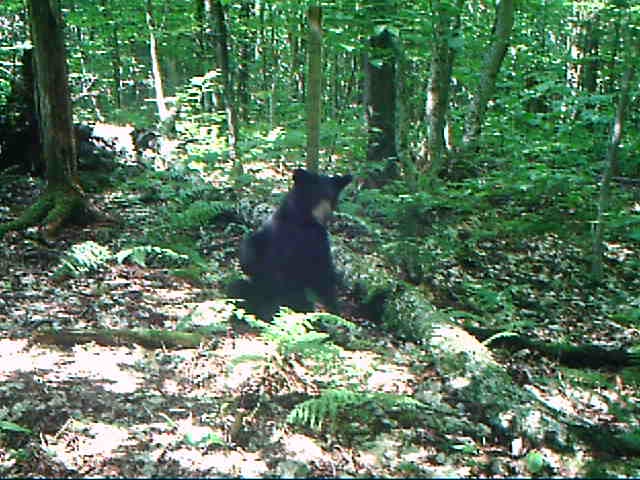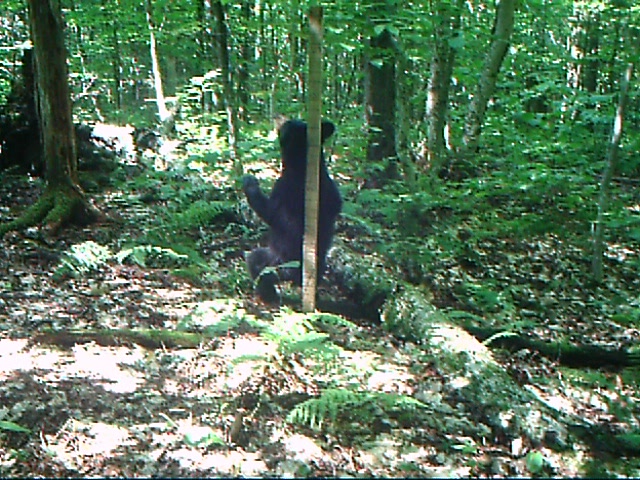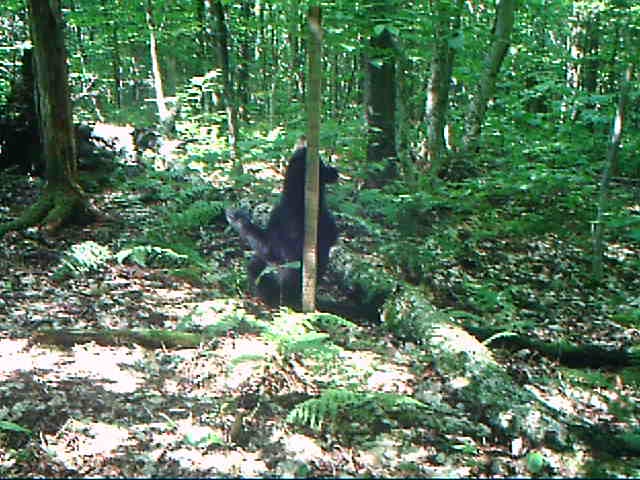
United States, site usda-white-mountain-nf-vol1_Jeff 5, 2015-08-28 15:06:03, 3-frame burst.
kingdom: Animalia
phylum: Chordata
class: Mammalia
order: Carnivora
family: Ursidae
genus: Ursus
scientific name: Ursus americanus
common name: black bear